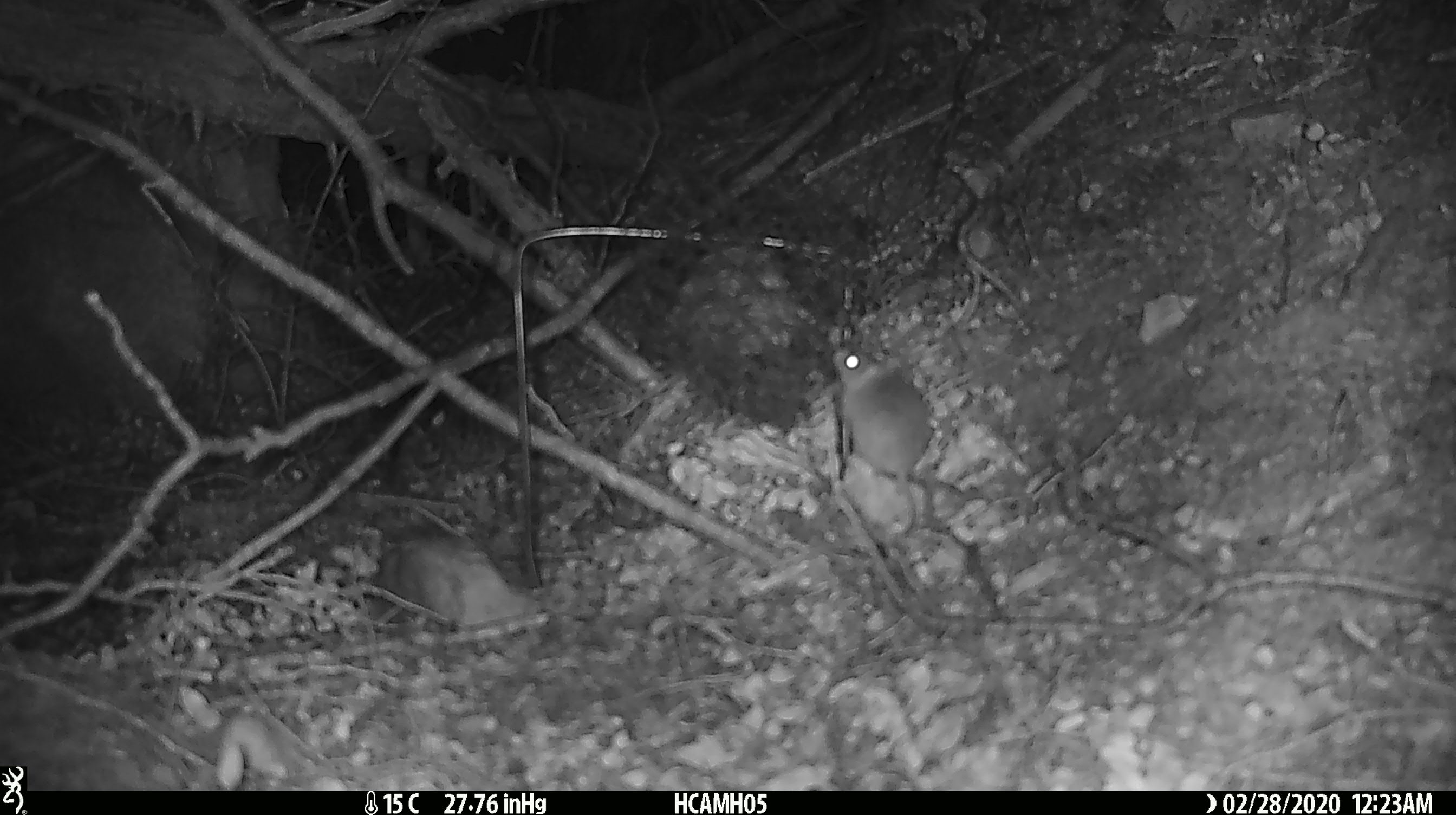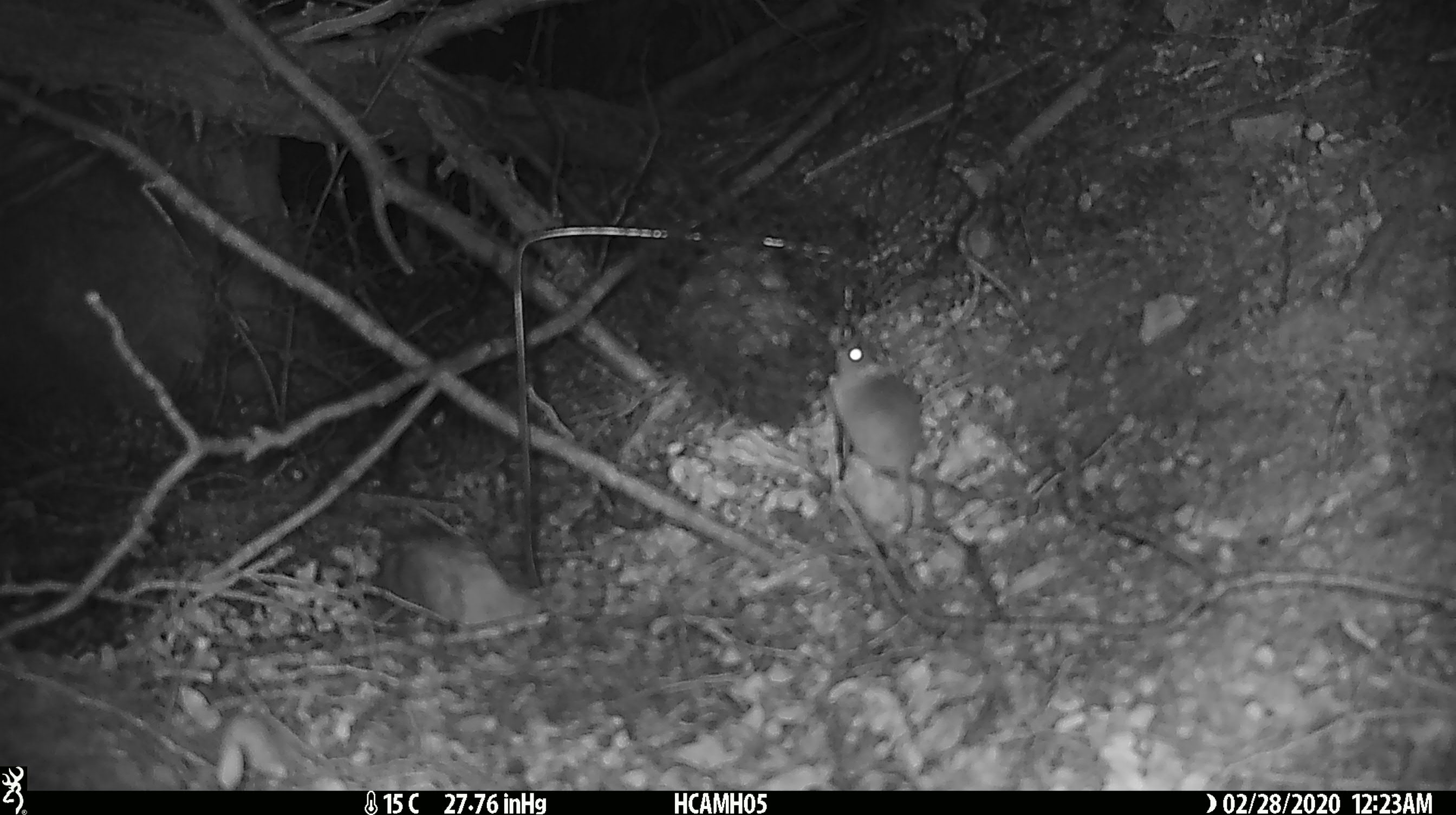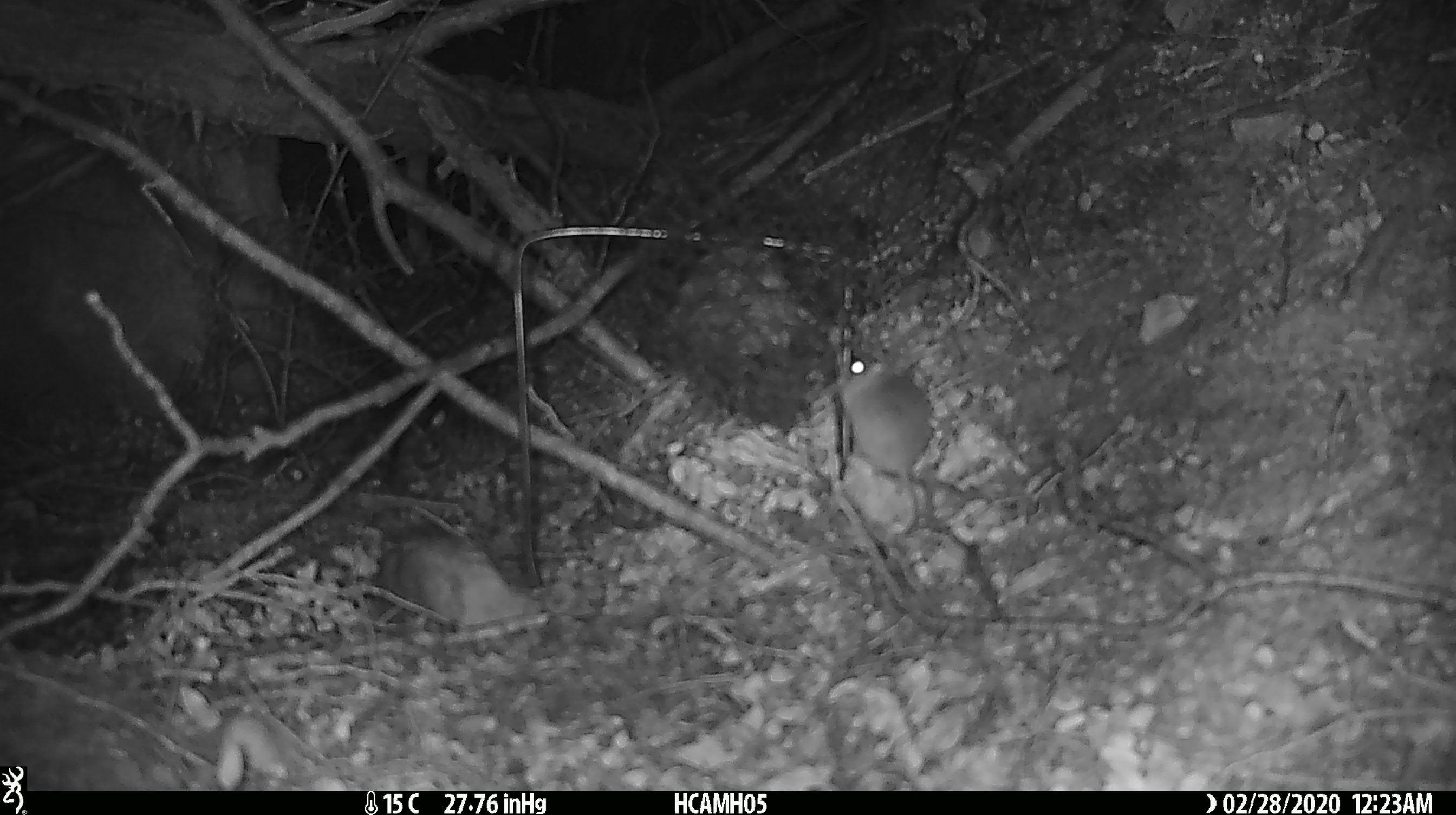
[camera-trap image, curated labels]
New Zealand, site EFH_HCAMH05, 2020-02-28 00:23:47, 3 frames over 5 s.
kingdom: Animalia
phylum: Chordata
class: Mammalia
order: Rodentia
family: Muridae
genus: Mus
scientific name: Mus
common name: mouse